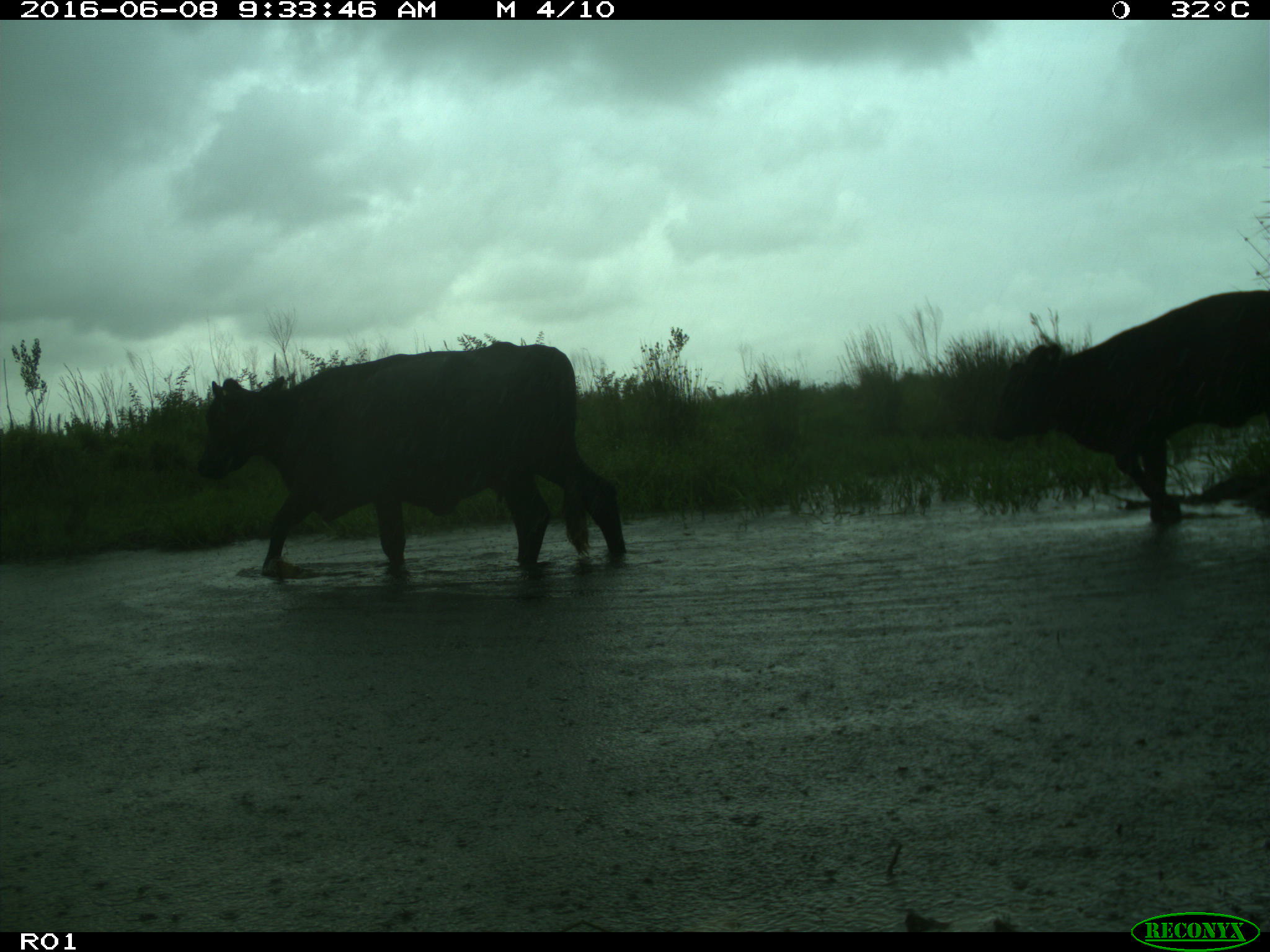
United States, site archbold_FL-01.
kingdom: Animalia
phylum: Chordata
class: Mammalia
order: Artiodactyla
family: Bovidae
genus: Bos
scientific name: Bos taurus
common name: domestic cow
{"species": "Bos taurus (domestic cow)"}